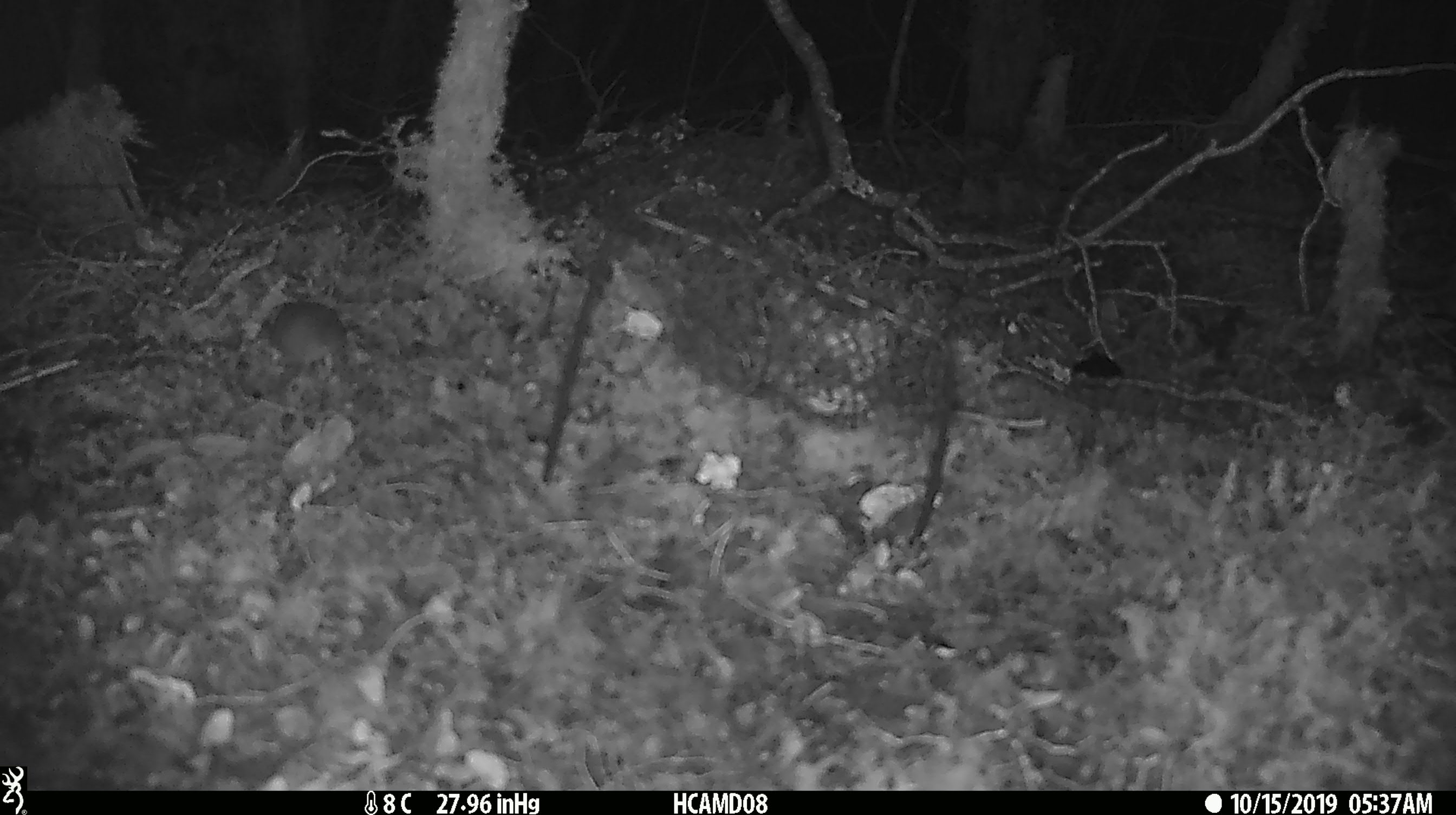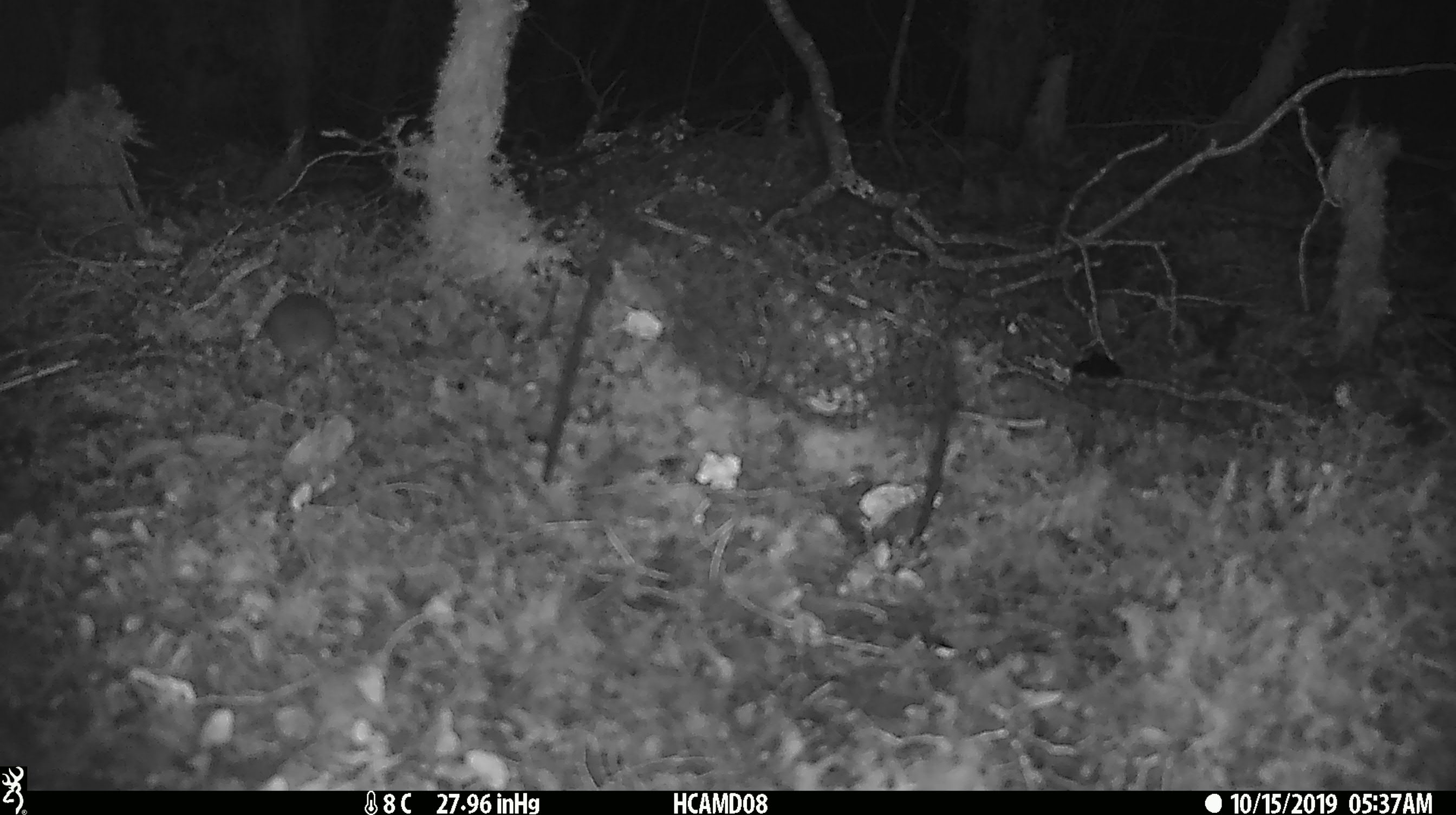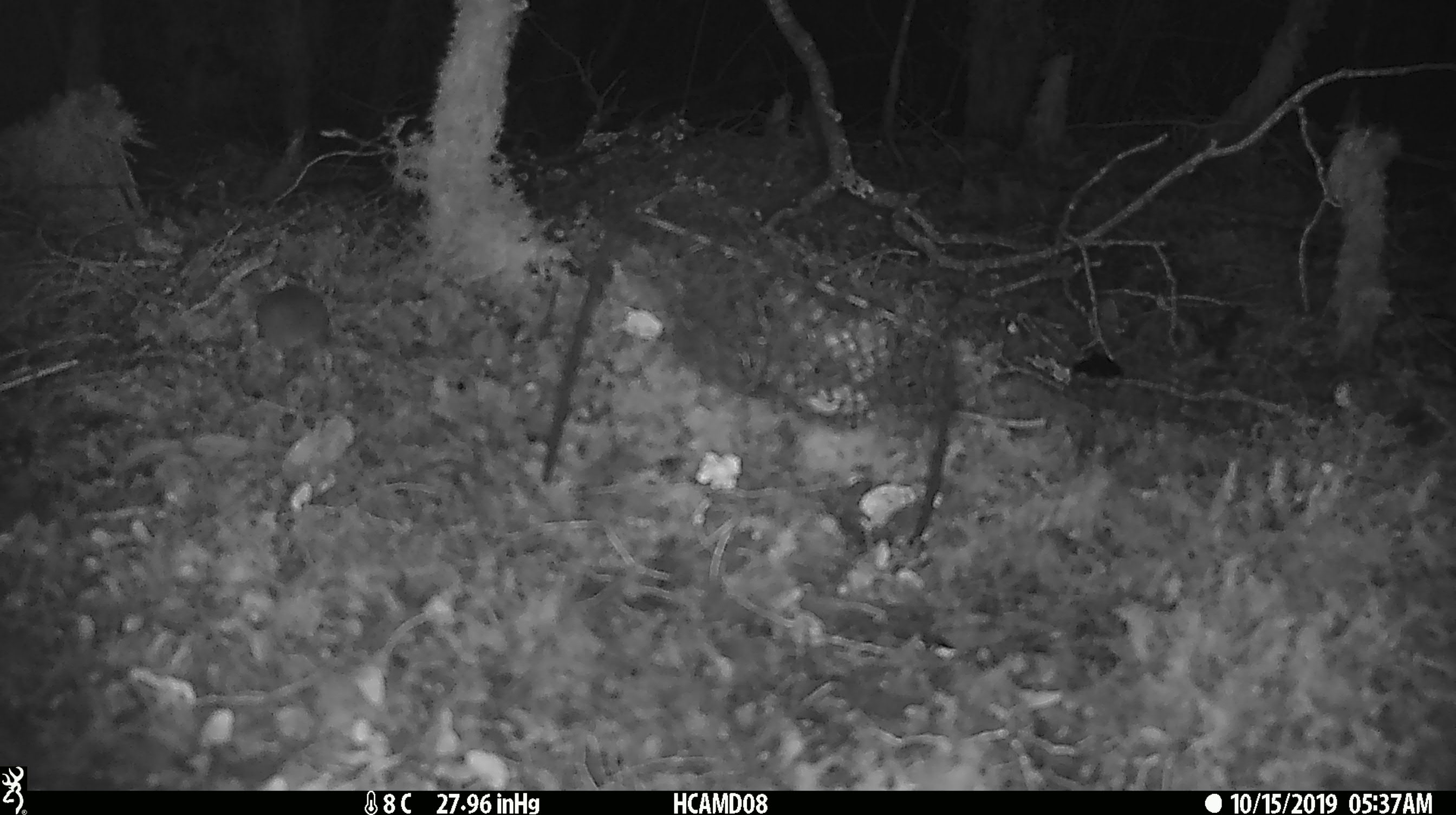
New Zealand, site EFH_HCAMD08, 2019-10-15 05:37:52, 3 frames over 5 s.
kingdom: Animalia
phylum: Chordata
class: Mammalia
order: Rodentia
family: Muridae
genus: Mus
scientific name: Mus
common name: mouse